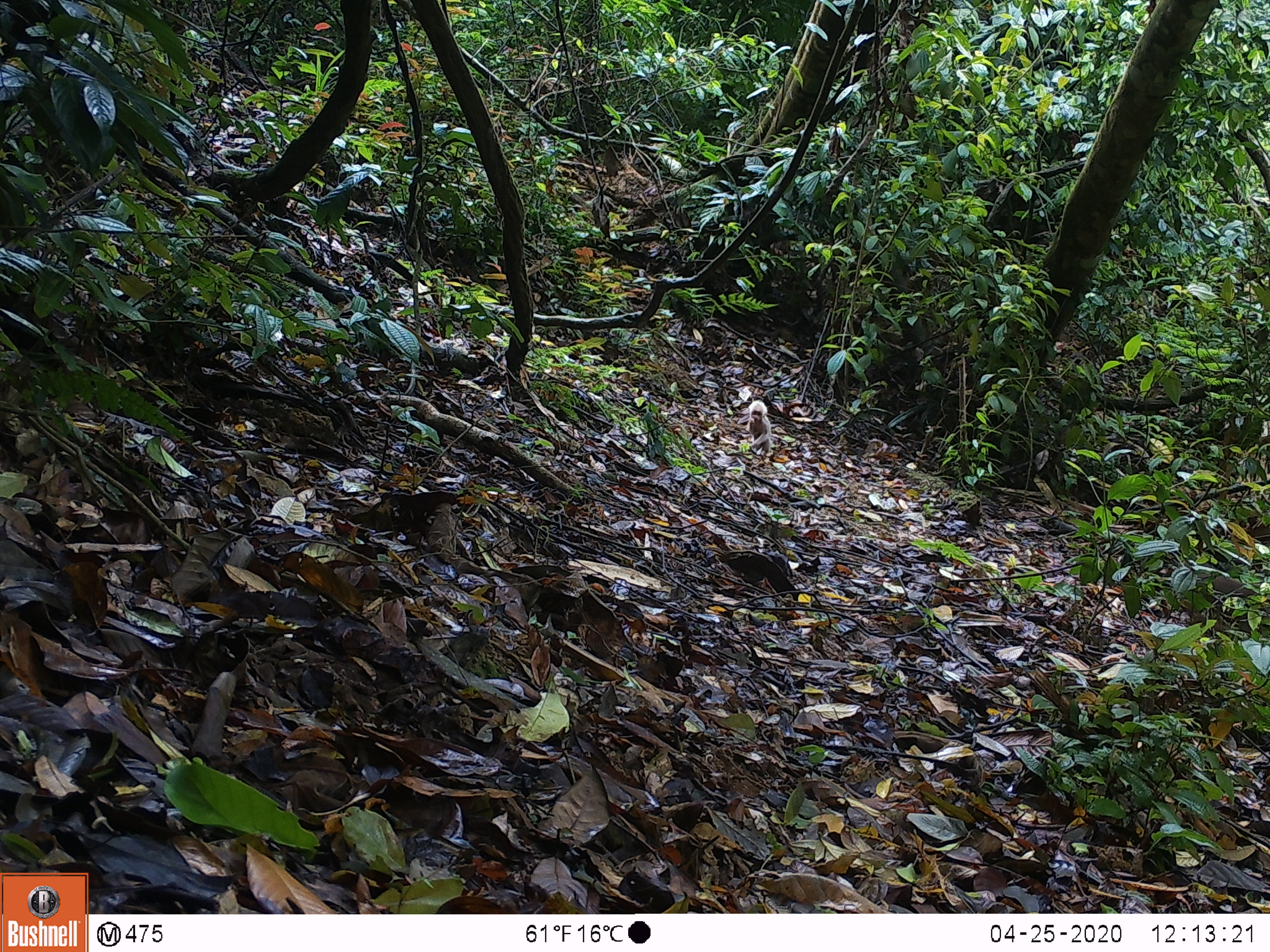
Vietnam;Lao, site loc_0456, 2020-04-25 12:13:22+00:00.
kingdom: Animalia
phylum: Chordata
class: Mammalia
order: Primates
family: Cercopithecidae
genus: Macaca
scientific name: Macaca arctoides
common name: stump-tailed macaque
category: stump tailed macaque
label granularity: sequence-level